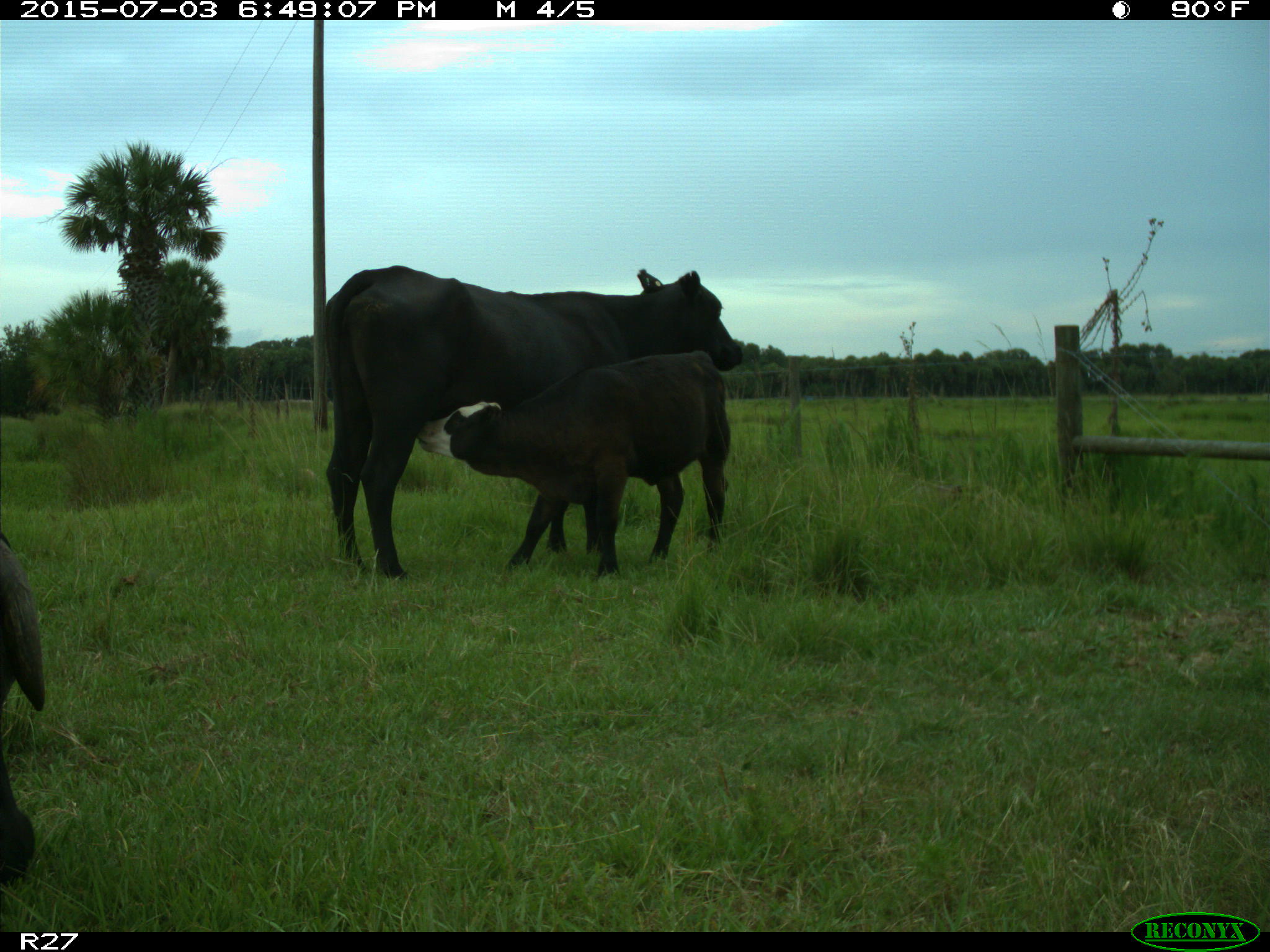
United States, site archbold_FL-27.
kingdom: Animalia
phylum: Chordata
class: Mammalia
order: Artiodactyla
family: Bovidae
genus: Bos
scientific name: Bos taurus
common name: domestic cow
Bos taurus (domestic cow).